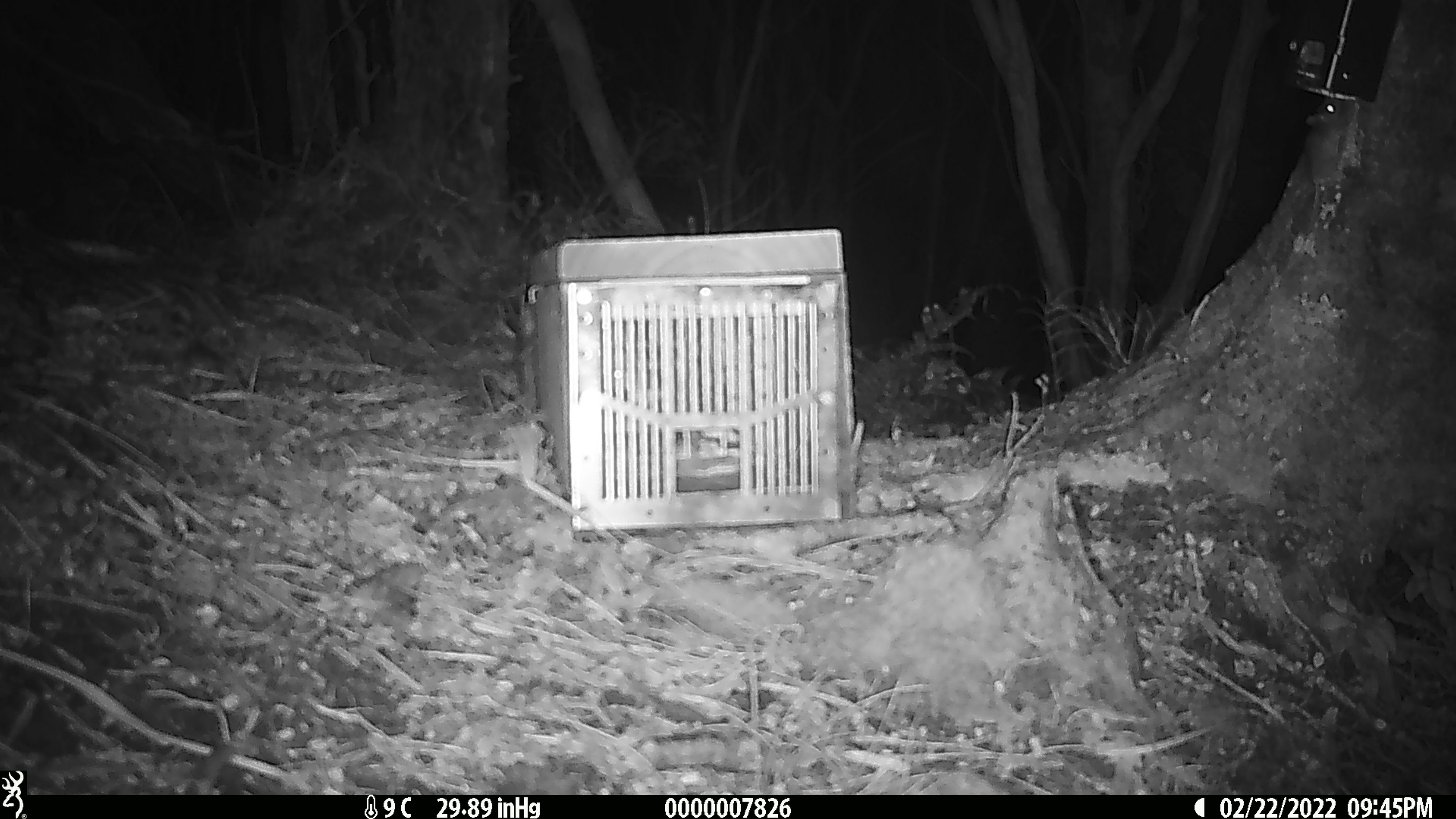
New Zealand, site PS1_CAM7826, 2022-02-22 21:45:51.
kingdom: Animalia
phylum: Chordata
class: Mammalia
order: Rodentia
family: Muridae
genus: Mus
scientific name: Mus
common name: mouse